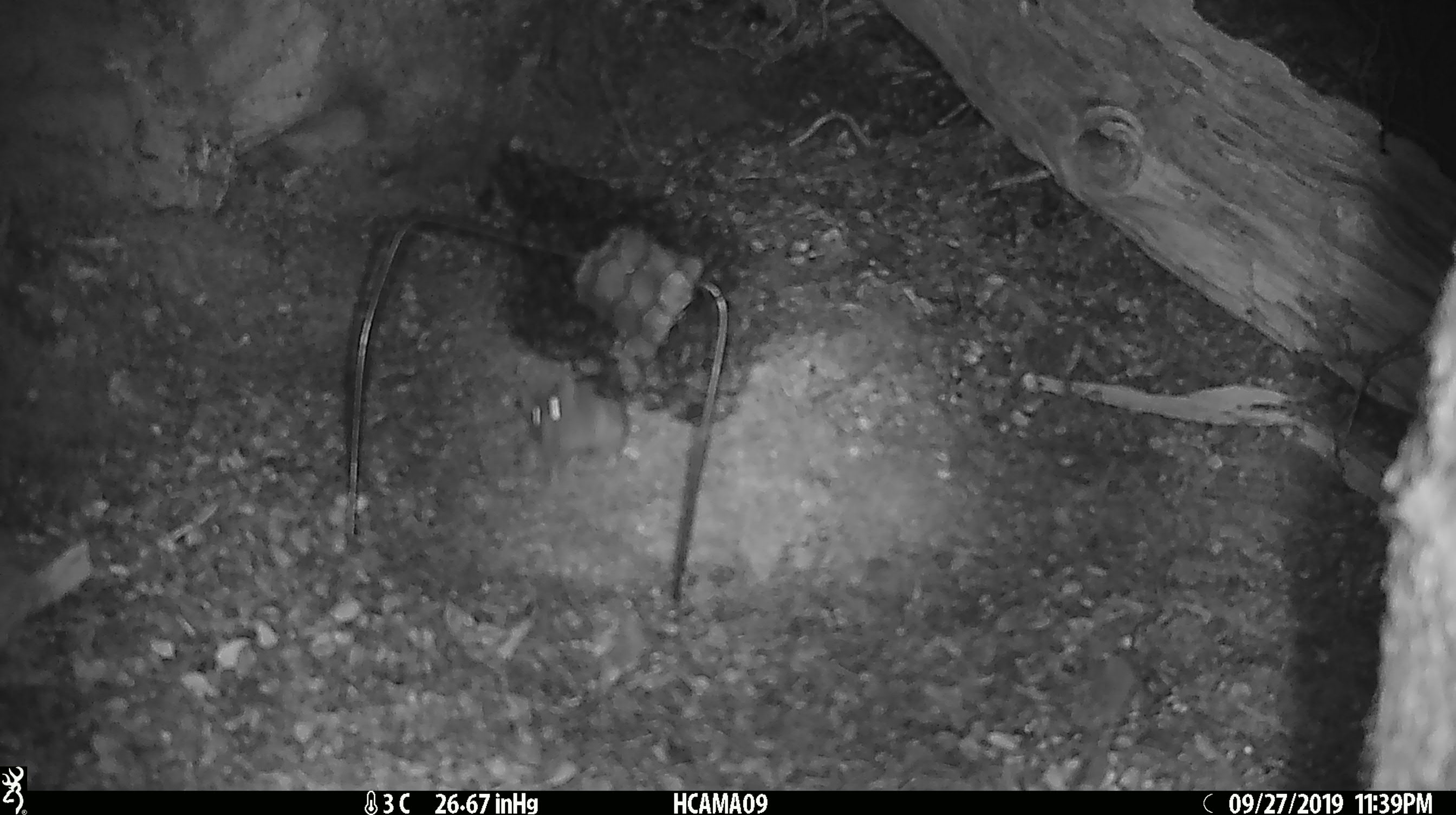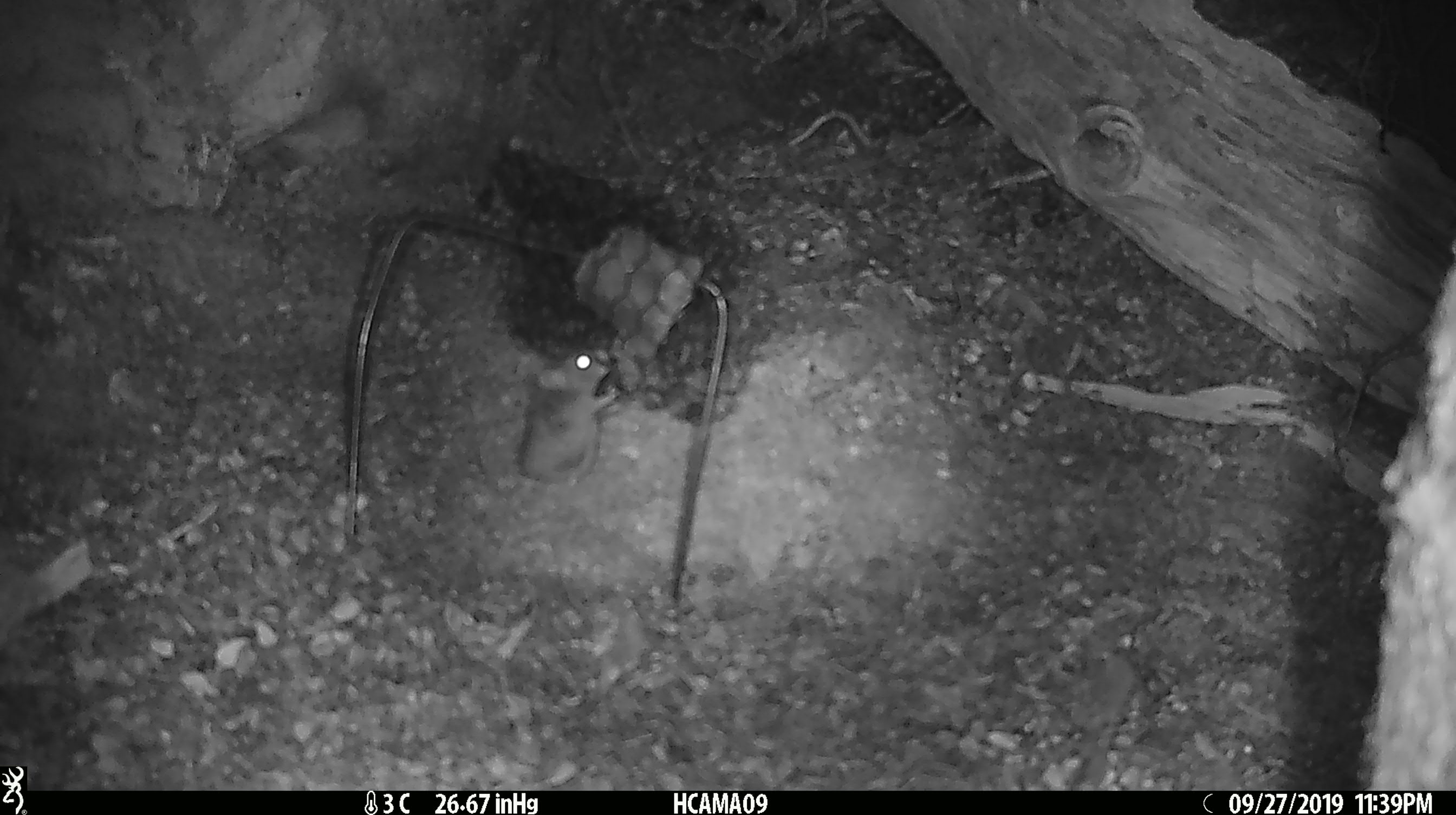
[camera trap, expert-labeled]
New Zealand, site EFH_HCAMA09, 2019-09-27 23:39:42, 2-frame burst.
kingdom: Animalia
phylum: Chordata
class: Mammalia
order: Rodentia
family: Muridae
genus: Mus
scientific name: Mus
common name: mouse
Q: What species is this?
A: Mouse (Mus).